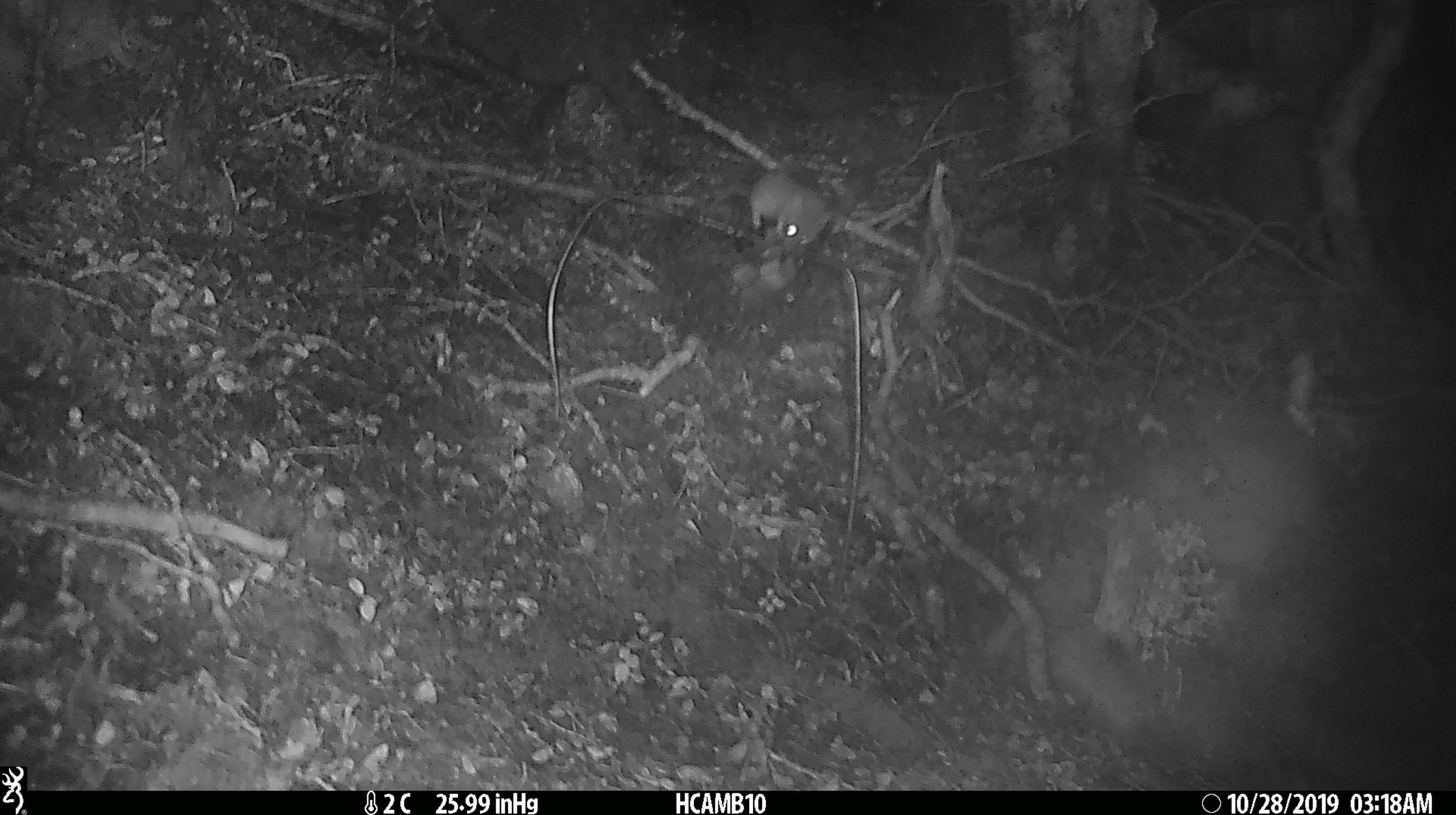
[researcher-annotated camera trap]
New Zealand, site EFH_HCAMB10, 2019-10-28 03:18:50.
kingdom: Animalia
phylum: Chordata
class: Mammalia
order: Rodentia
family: Muridae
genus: Mus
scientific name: Mus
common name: mouse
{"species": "mouse (Mus)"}